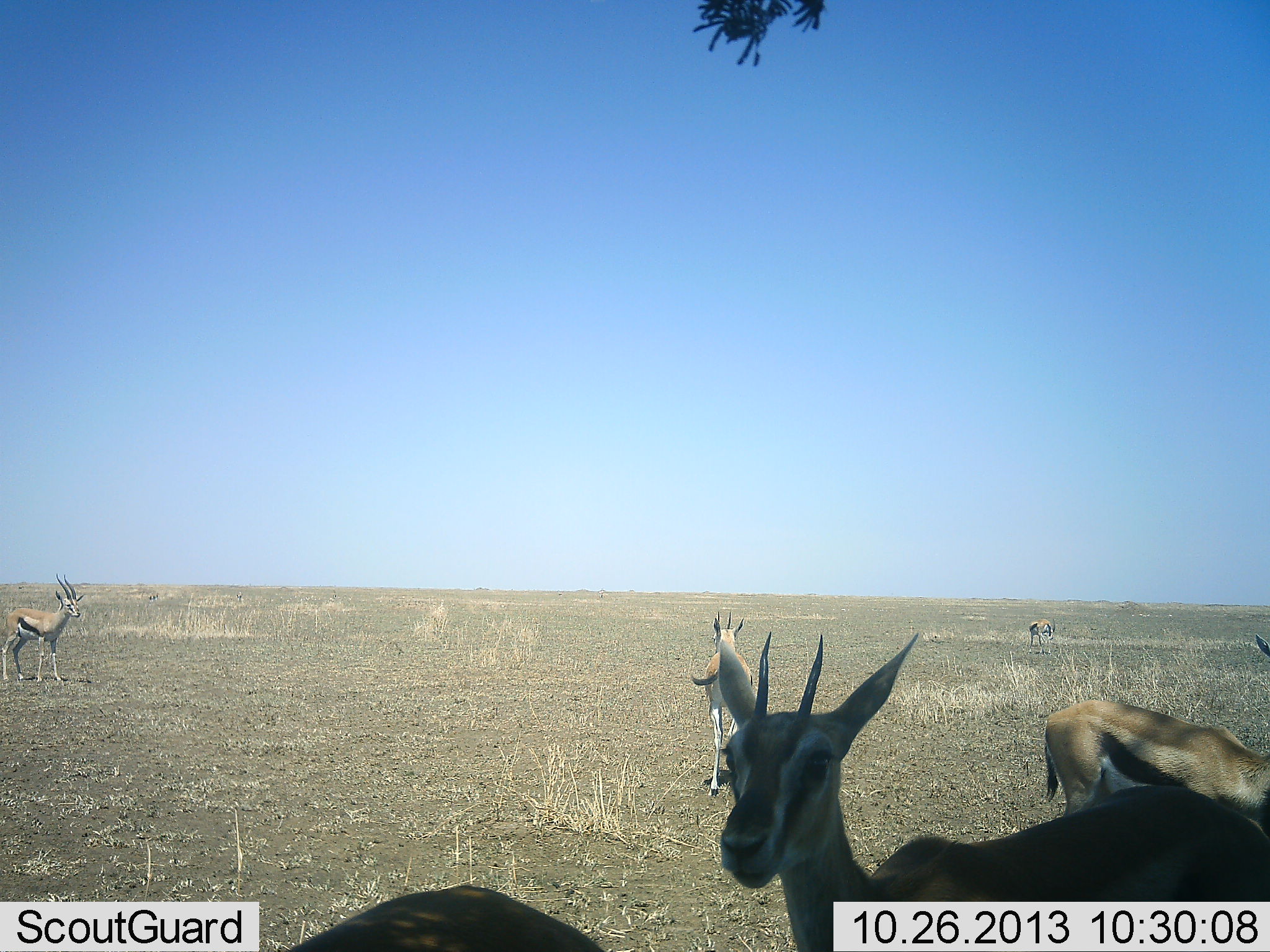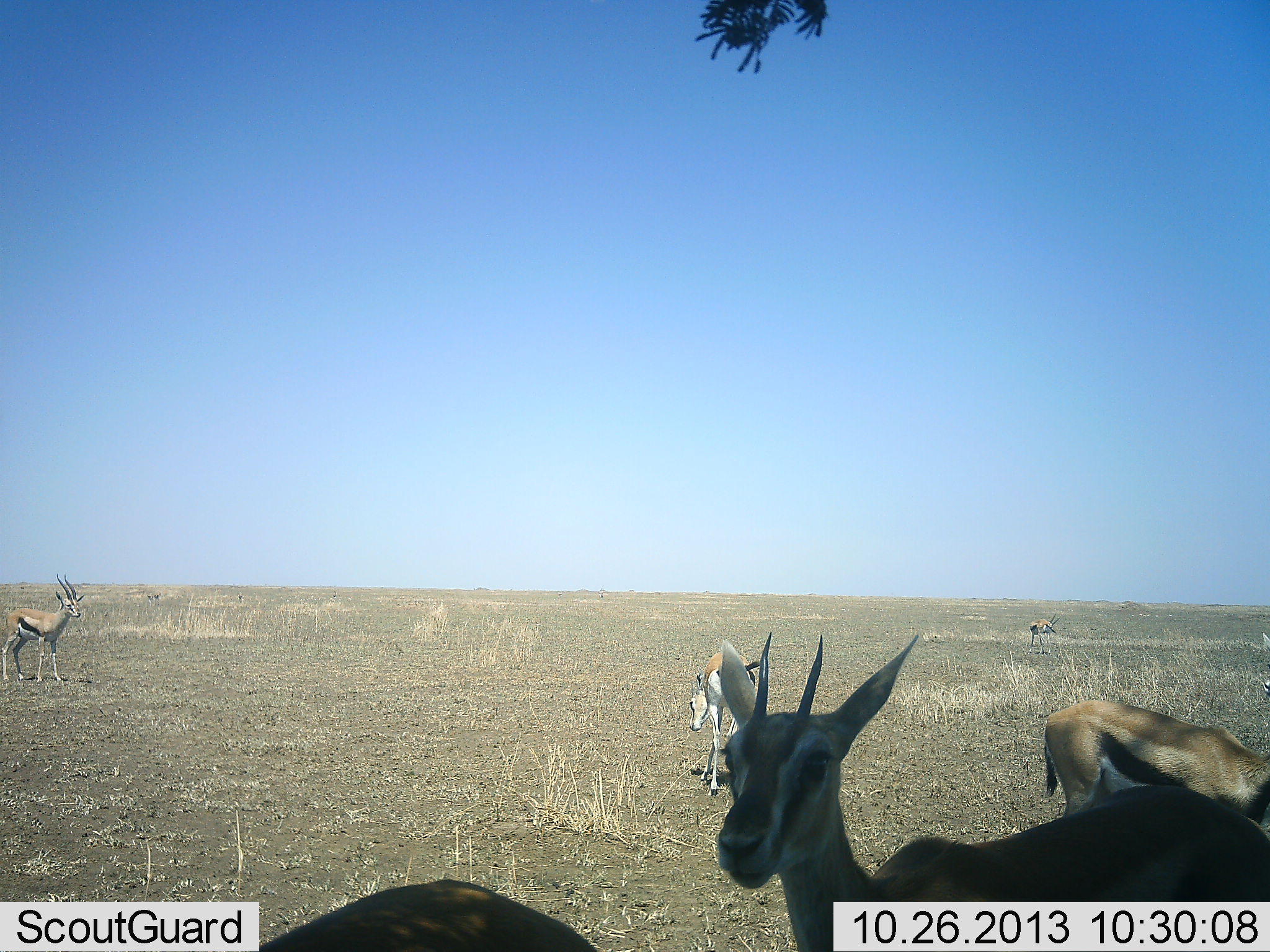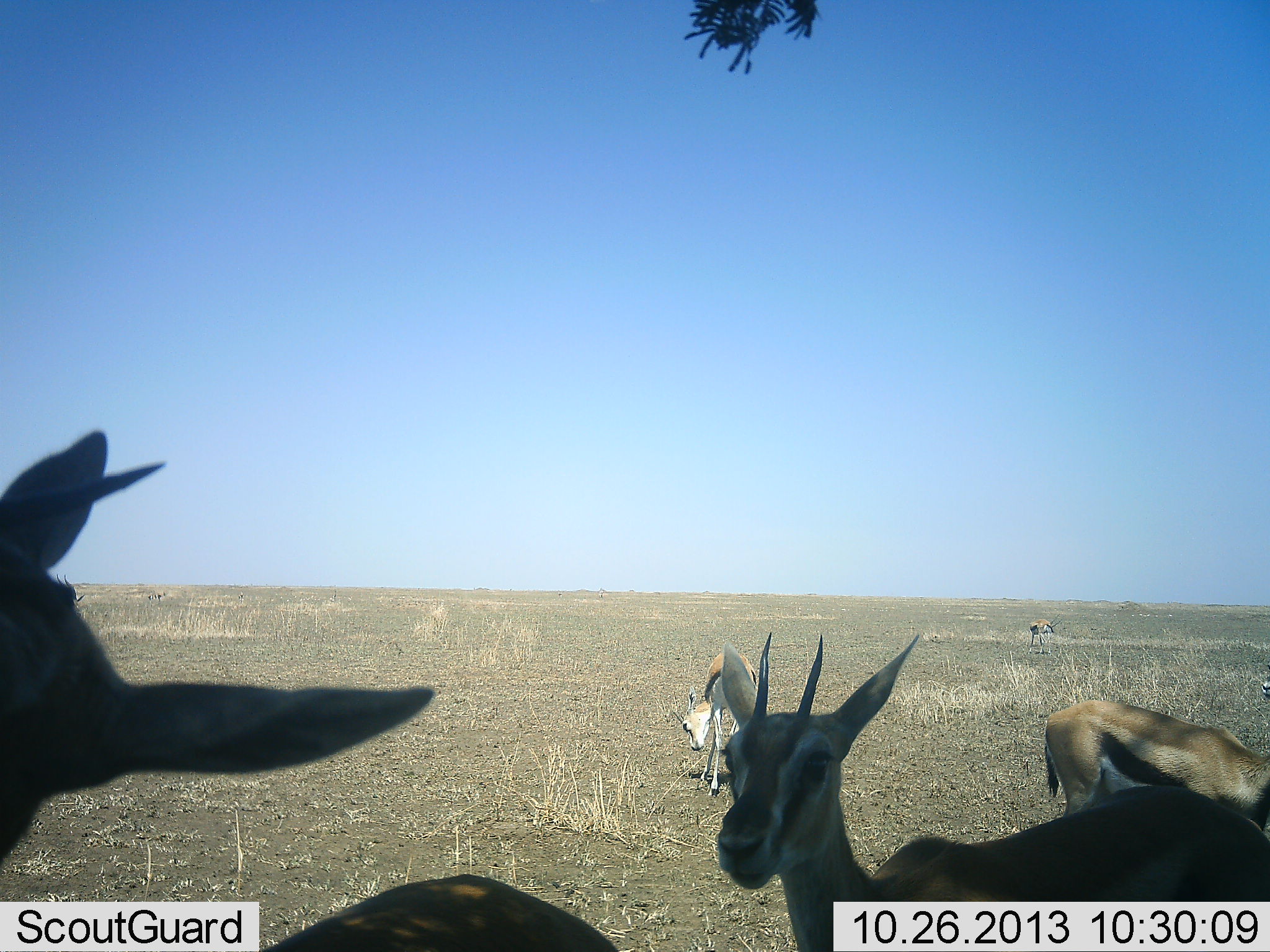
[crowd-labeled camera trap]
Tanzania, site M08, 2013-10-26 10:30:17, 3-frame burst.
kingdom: Animalia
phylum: Chordata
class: Mammalia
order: Artiodactyla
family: Bovidae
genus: Eudorcas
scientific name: Eudorcas thomsonii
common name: thomson's gazelle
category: gazellethomsons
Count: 6.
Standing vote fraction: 90%.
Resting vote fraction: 20%.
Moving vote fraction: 33%.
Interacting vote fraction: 0%.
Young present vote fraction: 3%.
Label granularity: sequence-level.